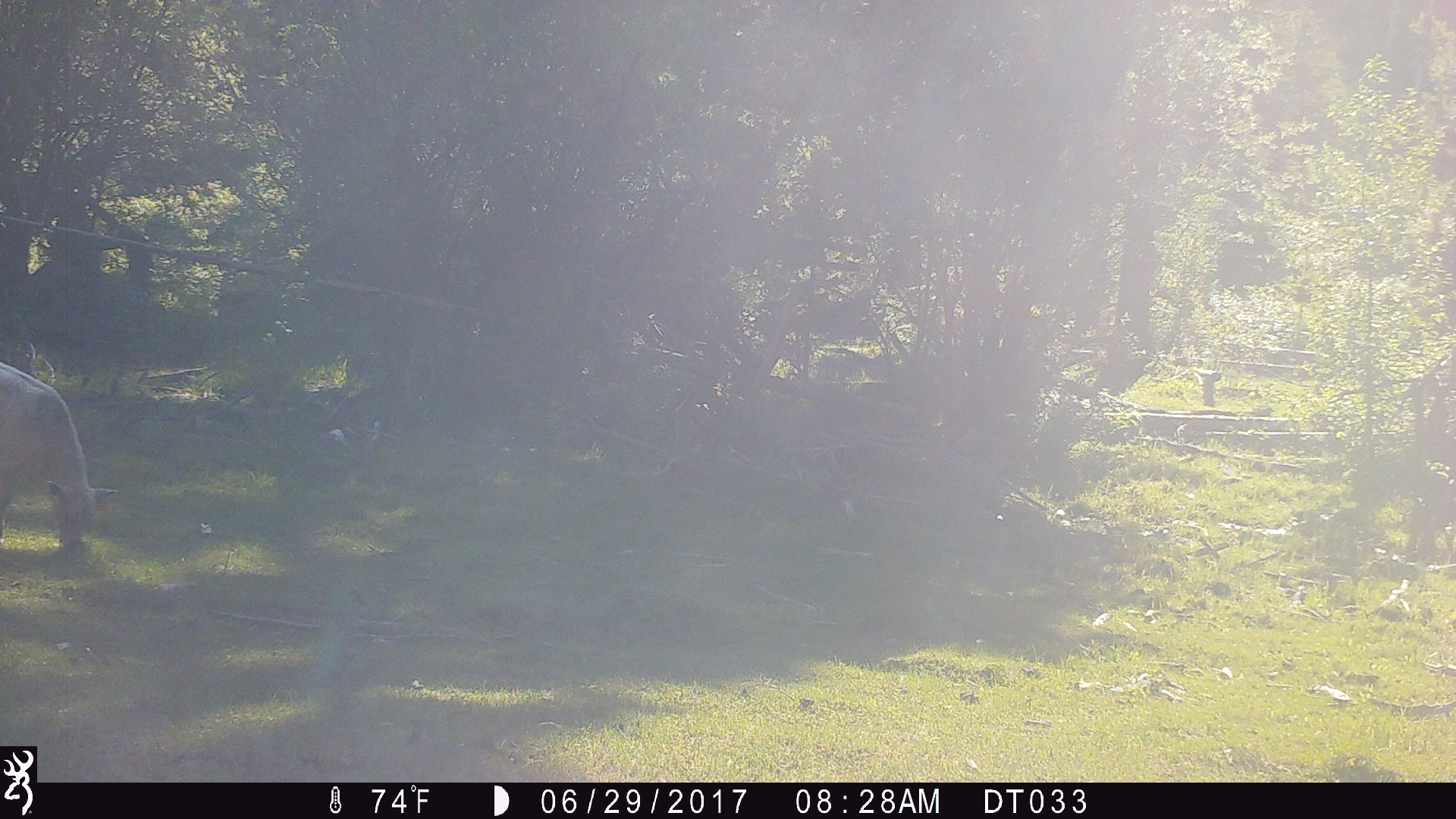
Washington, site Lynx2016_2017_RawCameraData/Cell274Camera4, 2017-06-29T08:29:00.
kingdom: Animalia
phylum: Chordata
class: Mammalia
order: Artiodactyla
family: Bovidae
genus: Bos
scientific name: Bos taurus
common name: domestic cattle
Domestic cattle (Bos taurus). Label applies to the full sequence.